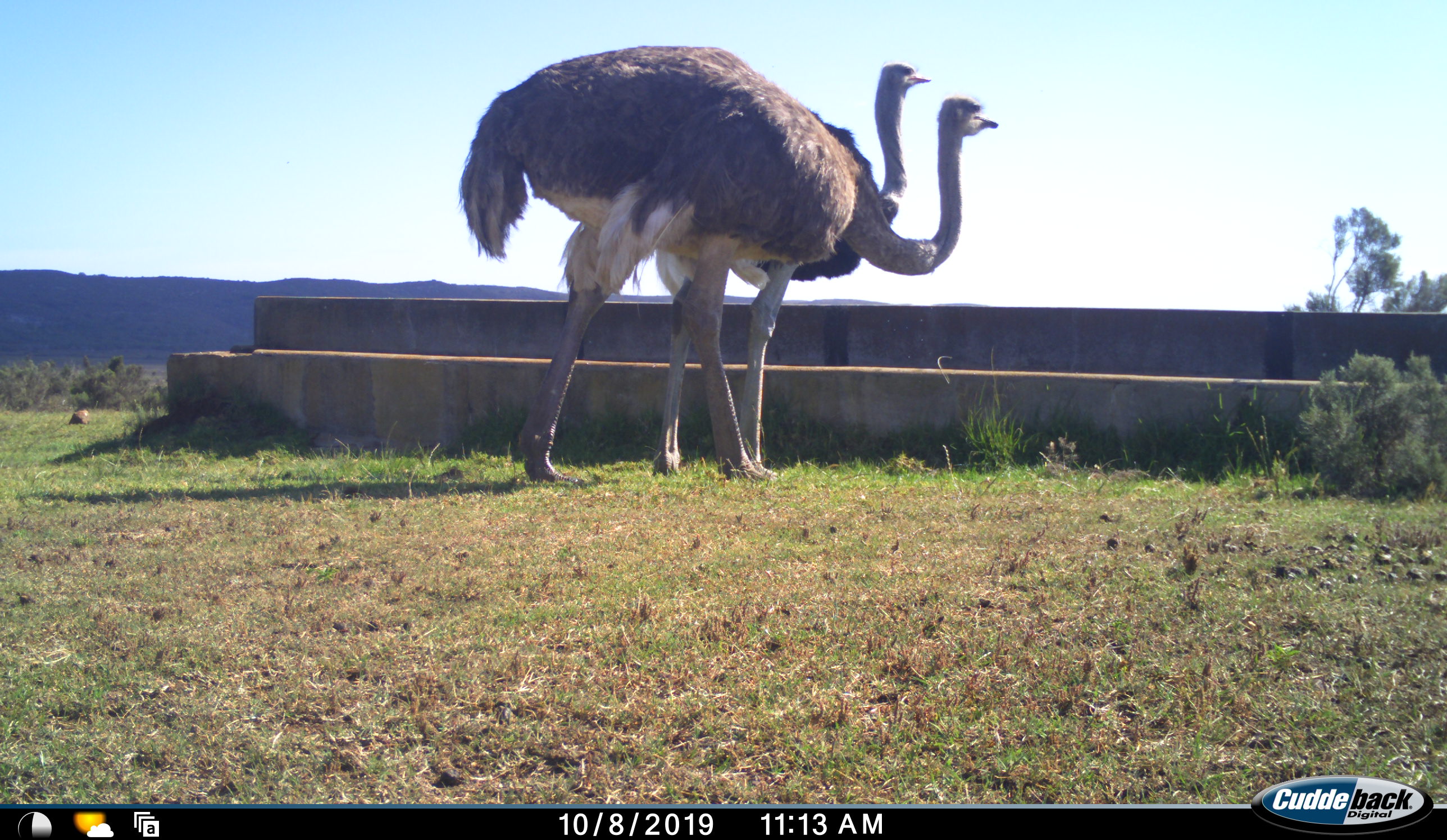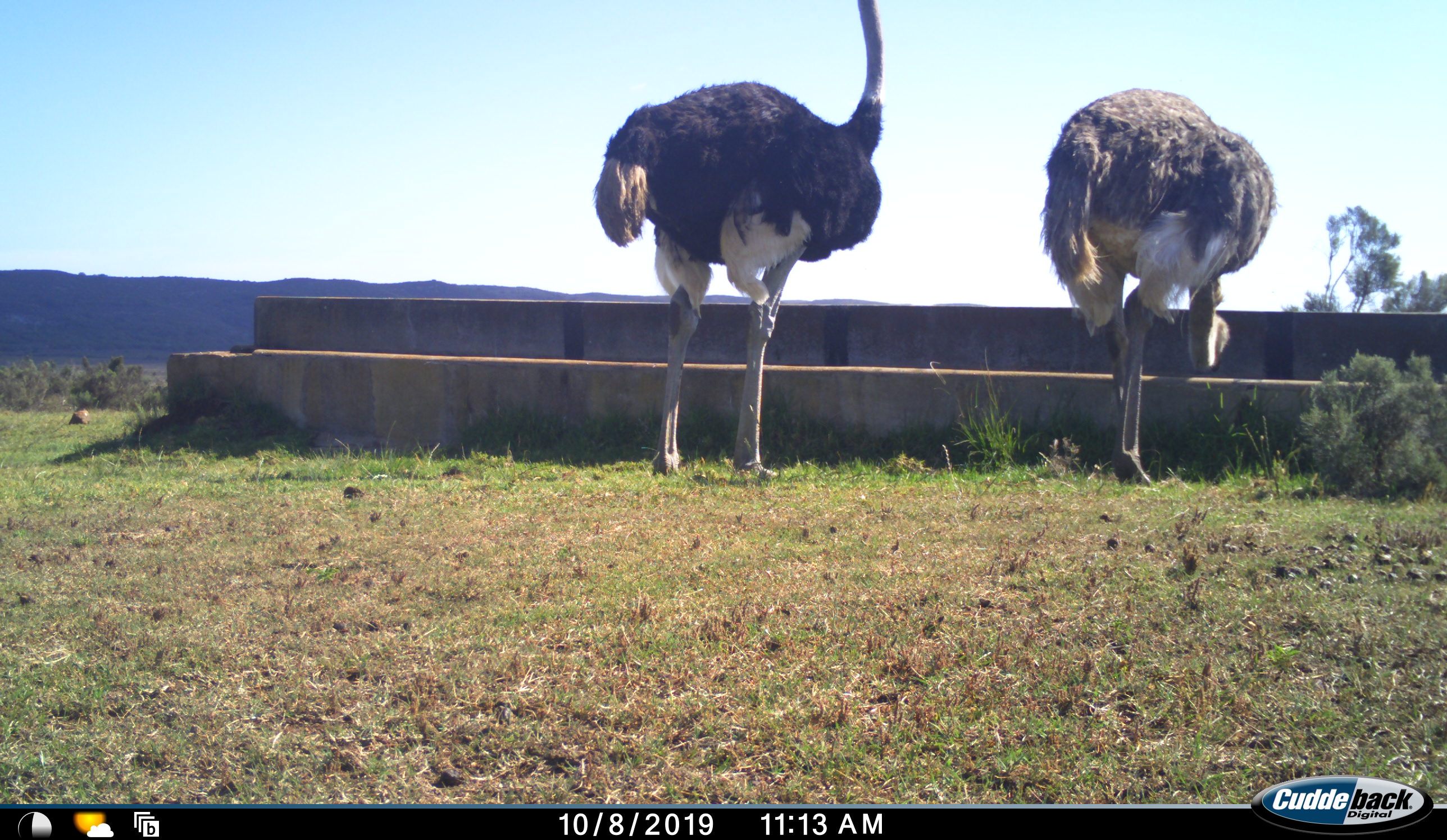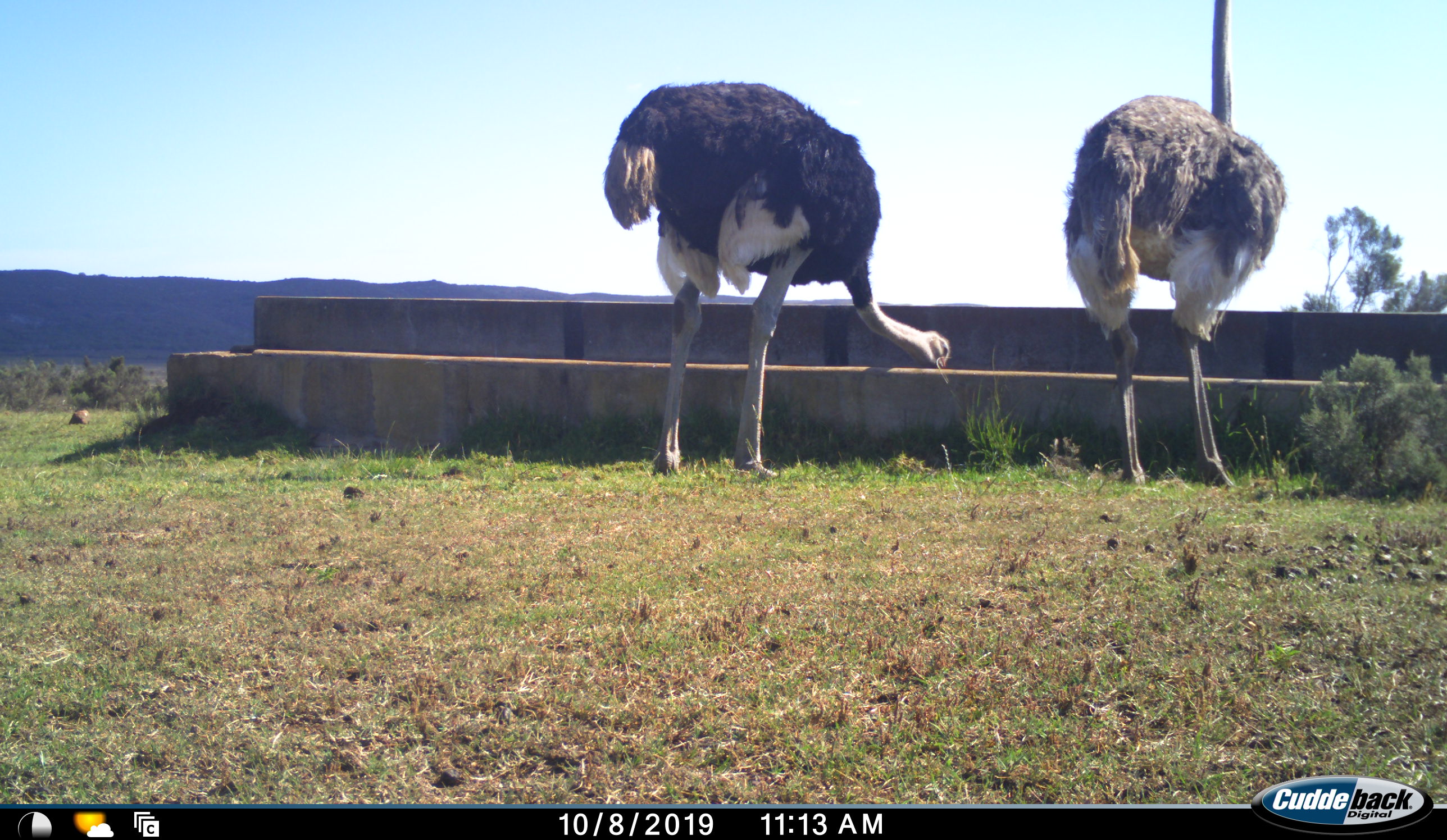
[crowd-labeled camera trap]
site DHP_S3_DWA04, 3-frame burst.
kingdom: Animalia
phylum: Chordata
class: Aves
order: Struthioniformes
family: Struthionidae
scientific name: Struthionidae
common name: ostrich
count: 2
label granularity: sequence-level